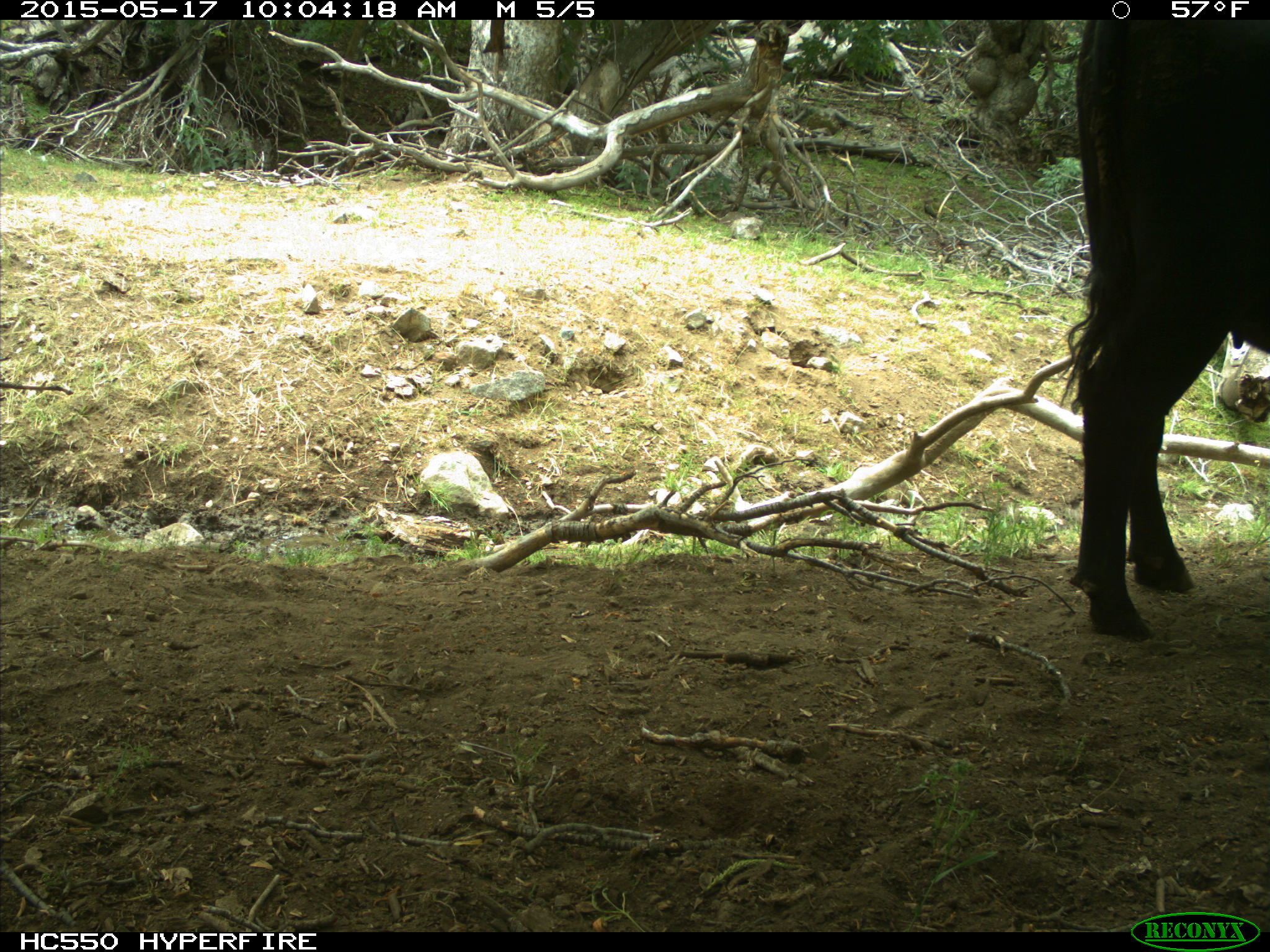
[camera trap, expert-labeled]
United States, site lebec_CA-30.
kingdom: Animalia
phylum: Chordata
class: Mammalia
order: Artiodactyla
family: Bovidae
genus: Bos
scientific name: Bos taurus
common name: domestic cow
Bos taurus (domestic cow).